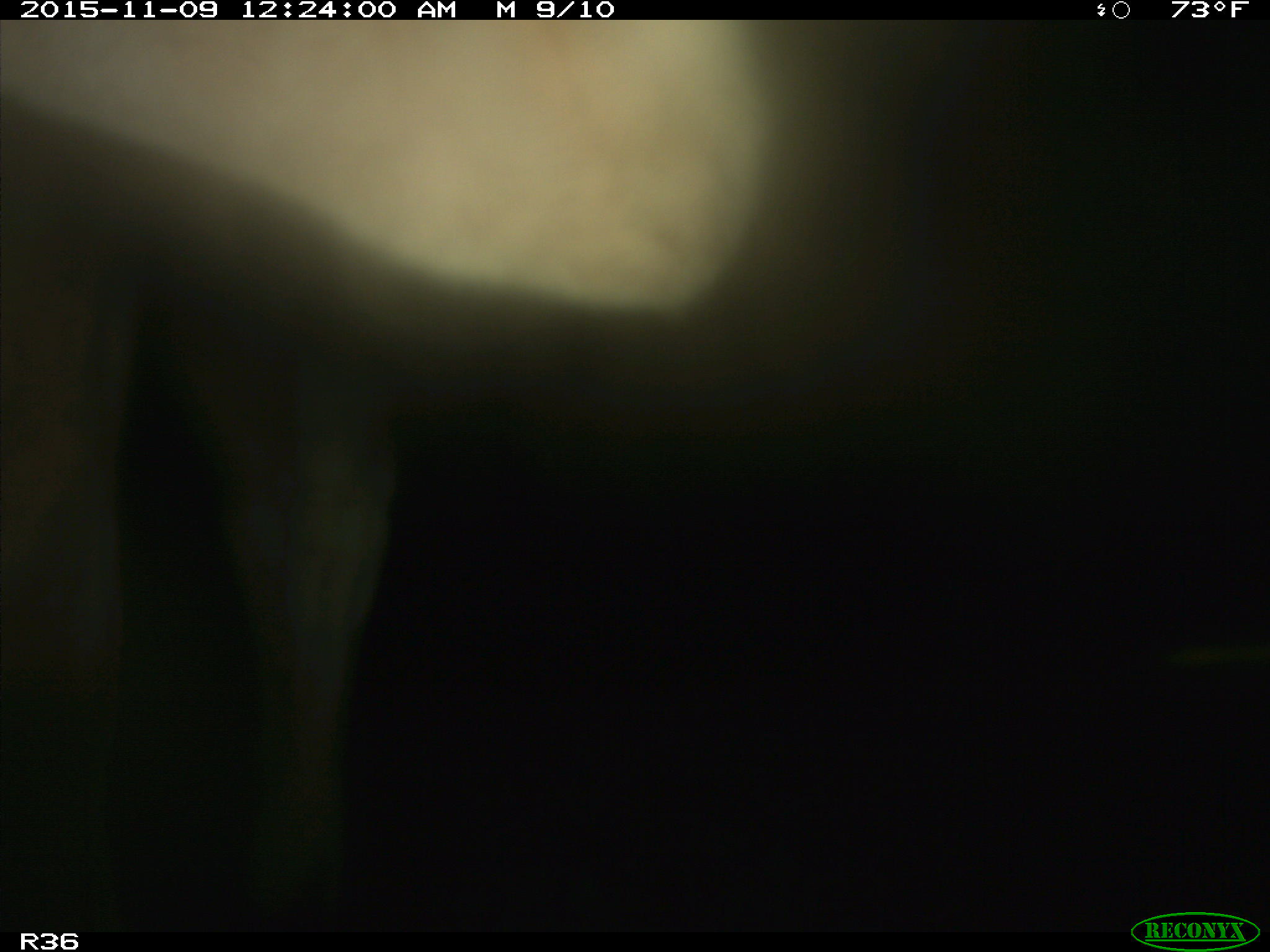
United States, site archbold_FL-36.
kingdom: Animalia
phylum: Chordata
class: Mammalia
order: Artiodactyla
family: Bovidae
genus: Bos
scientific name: Bos taurus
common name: domestic cow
Bos taurus (domestic cow).